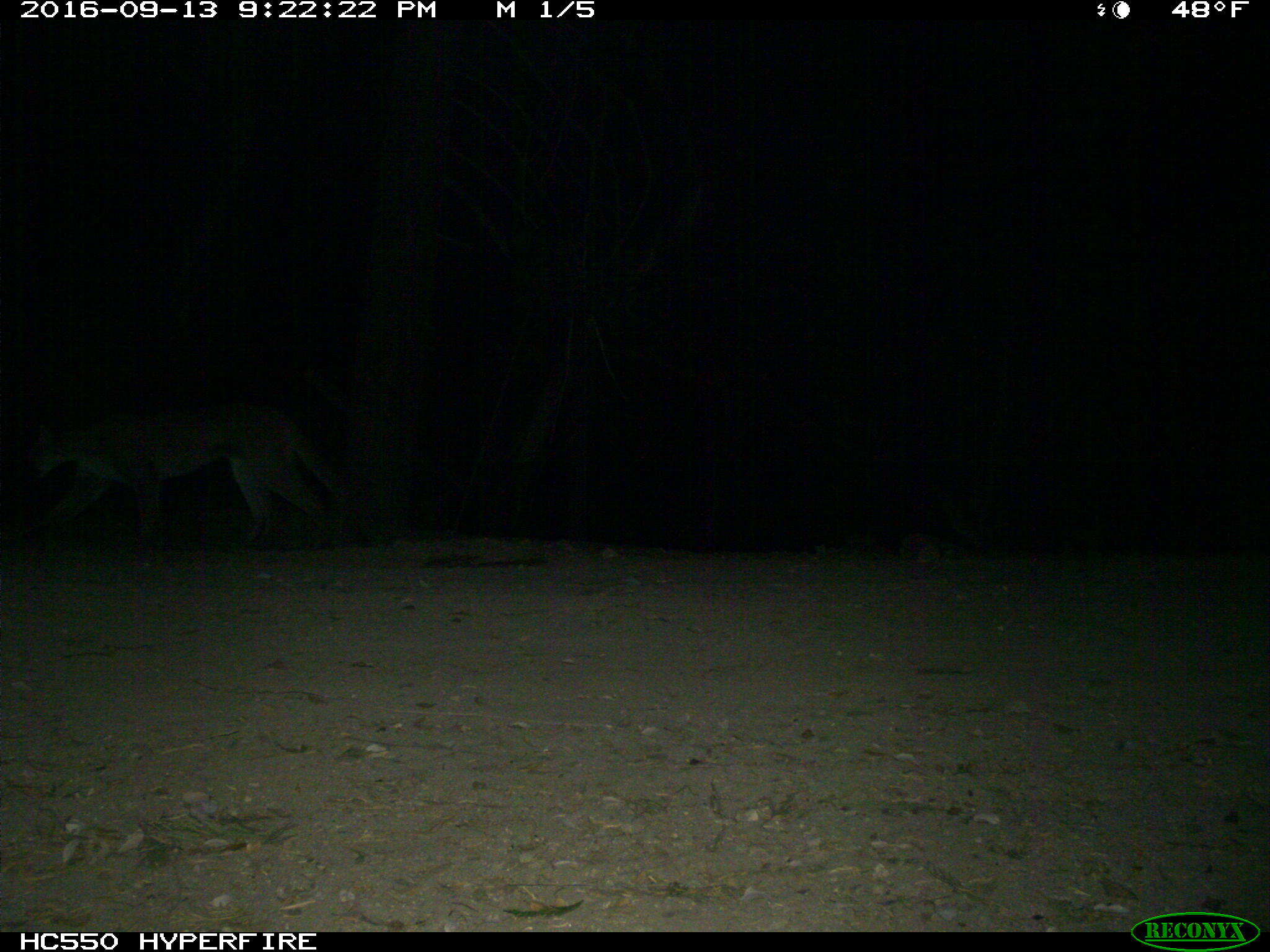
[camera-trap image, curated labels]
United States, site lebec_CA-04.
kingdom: Animalia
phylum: Chordata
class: Mammalia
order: Carnivora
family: Felidae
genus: Puma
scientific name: Puma concolor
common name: mountain lion